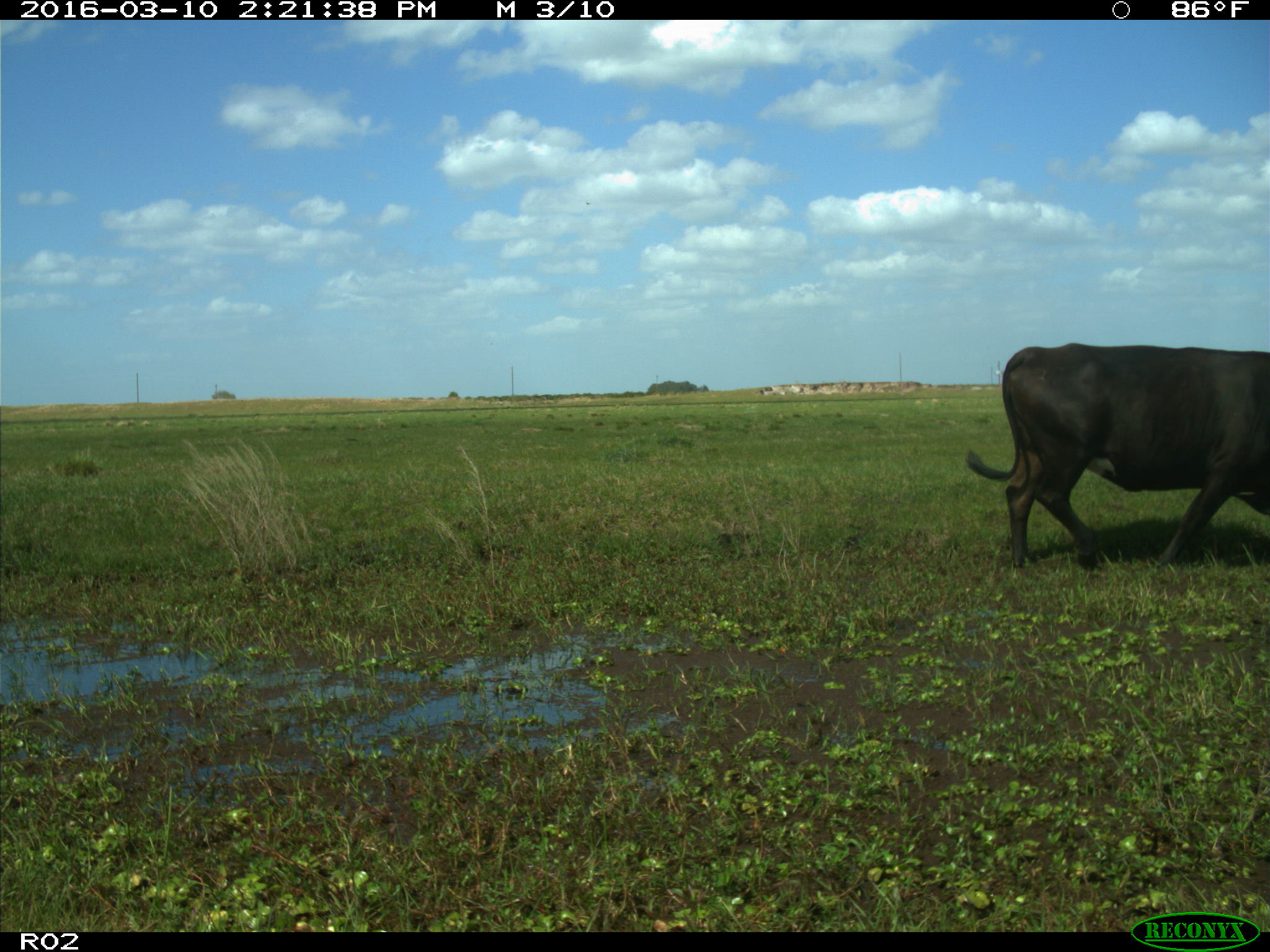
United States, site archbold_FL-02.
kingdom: Animalia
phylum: Chordata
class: Mammalia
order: Artiodactyla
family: Bovidae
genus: Bos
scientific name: Bos taurus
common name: domestic cow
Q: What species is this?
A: Bos taurus (domestic cow).